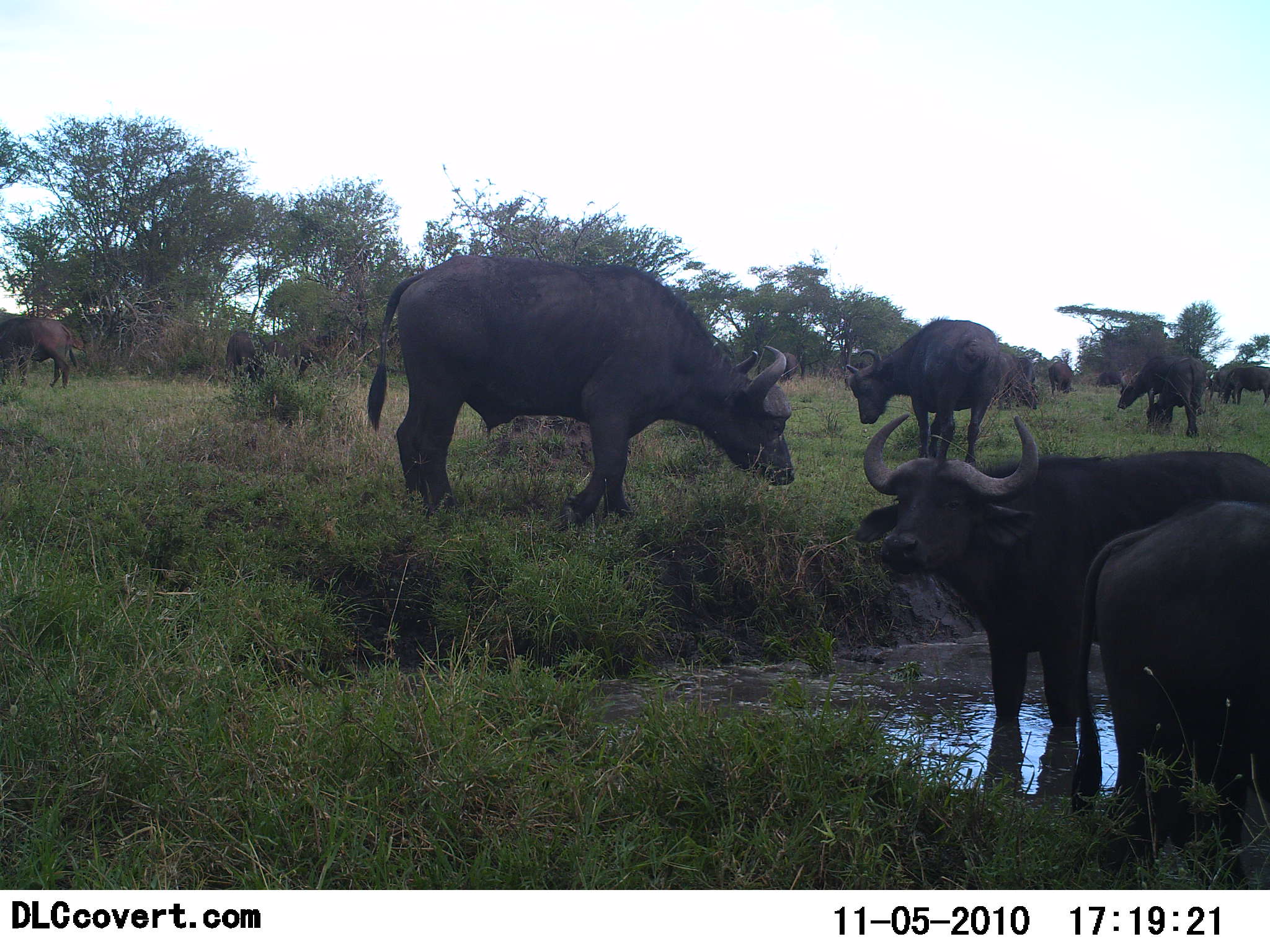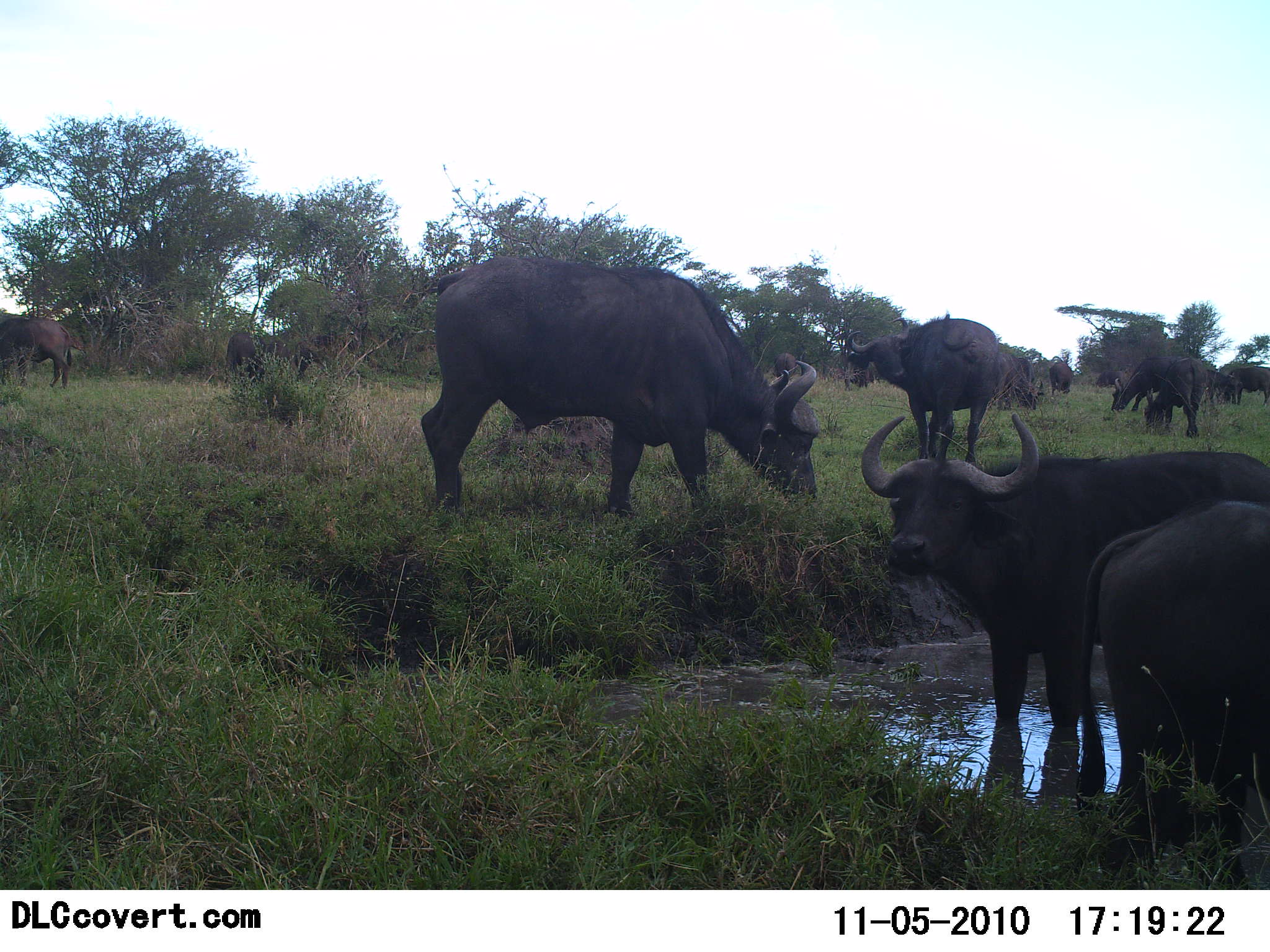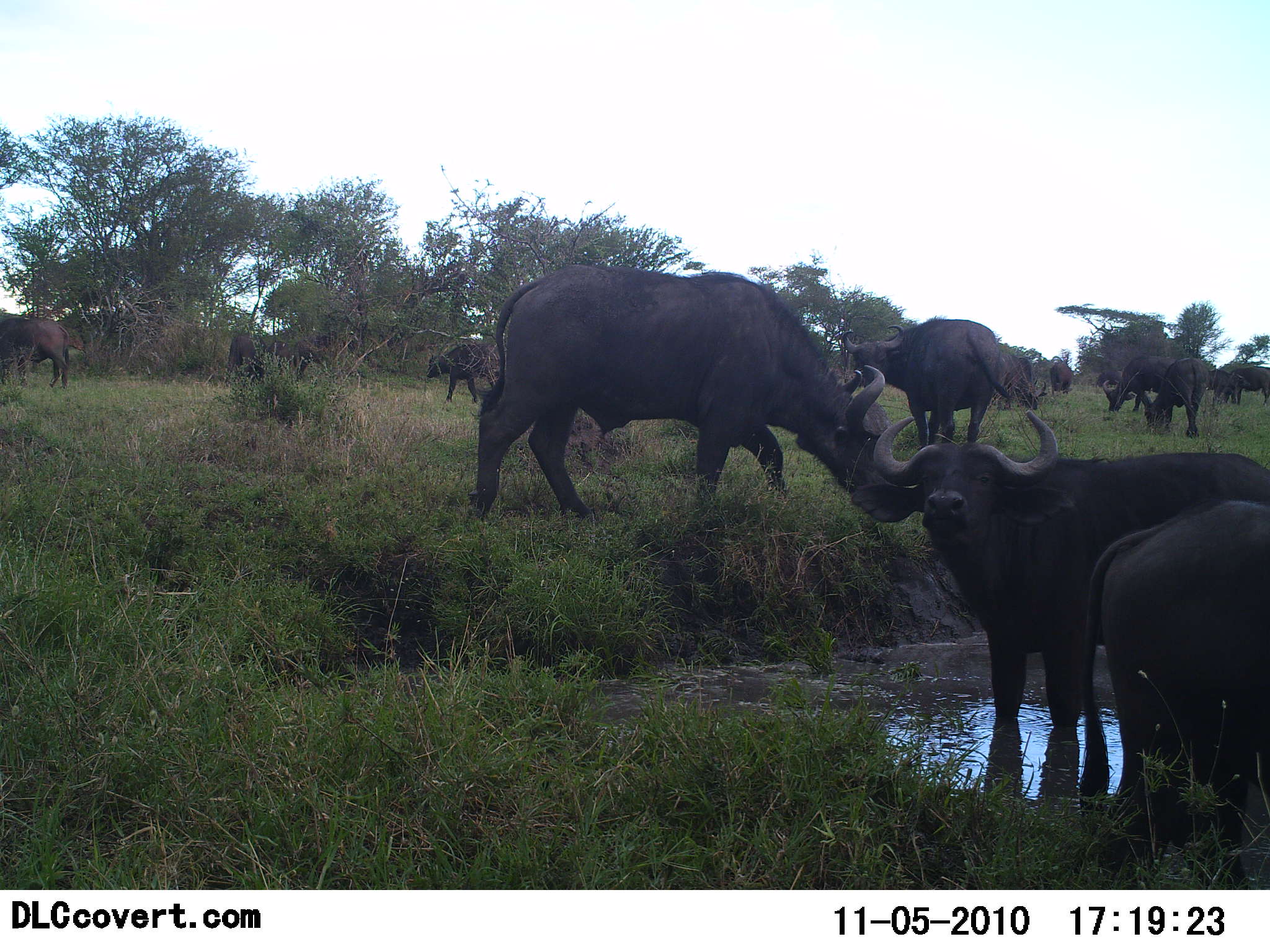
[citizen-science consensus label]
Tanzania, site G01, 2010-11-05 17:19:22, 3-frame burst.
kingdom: Animalia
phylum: Chordata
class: Mammalia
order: Artiodactyla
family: Bovidae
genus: Syncerus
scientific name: Syncerus caffer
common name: cape buffalo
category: buffalo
Buffalo (cape buffalo) (Syncerus caffer), count 11-50. Behavior (volunteer vote fractions): standing 73%, resting 13%, moving 47%, interacting 20%. Young present (vote fraction): 0%. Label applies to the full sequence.